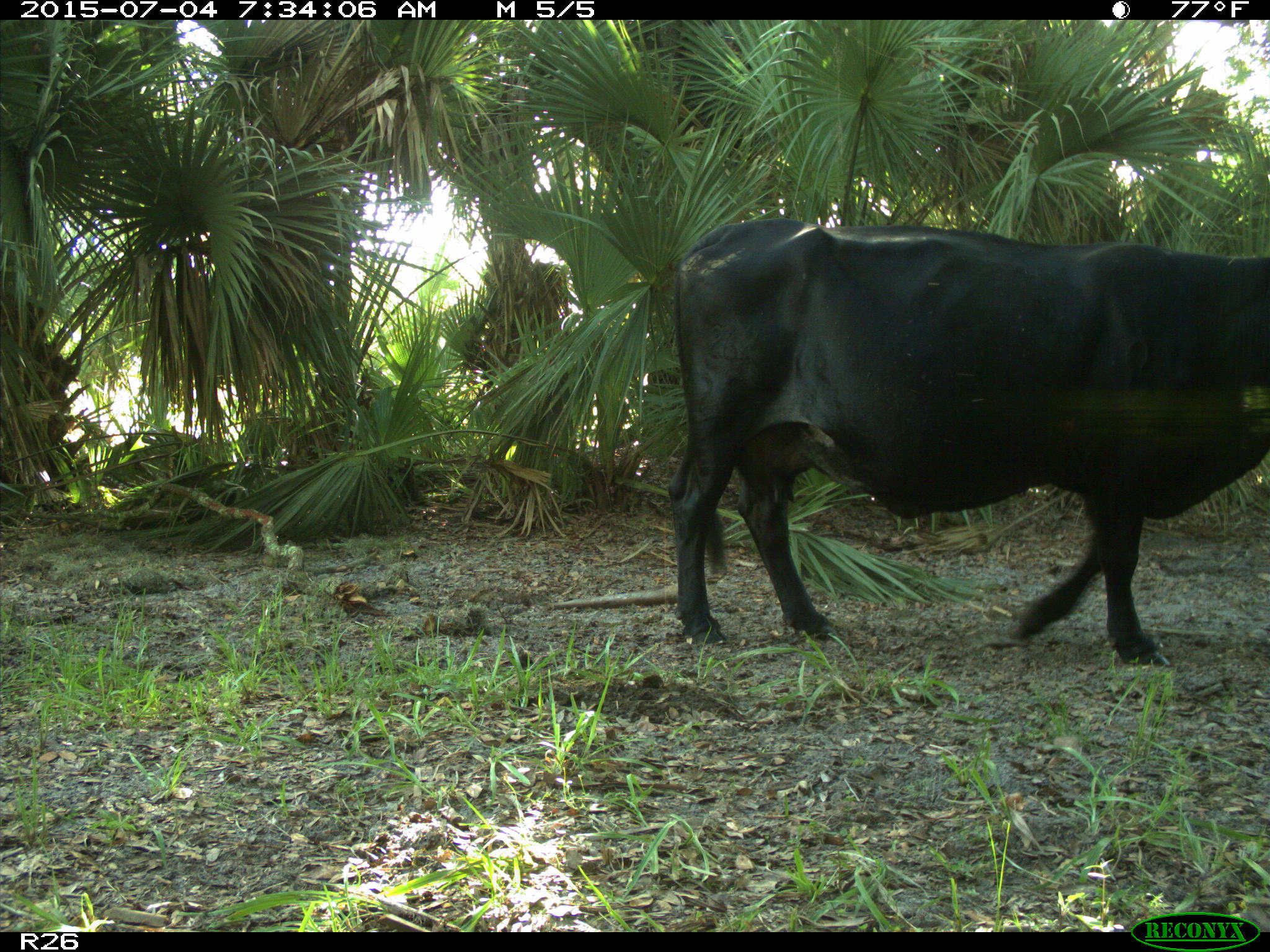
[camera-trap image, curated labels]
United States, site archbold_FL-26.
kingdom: Animalia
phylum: Chordata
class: Mammalia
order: Artiodactyla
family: Bovidae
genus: Bos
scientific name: Bos taurus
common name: domestic cow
Bos taurus (domestic cow).